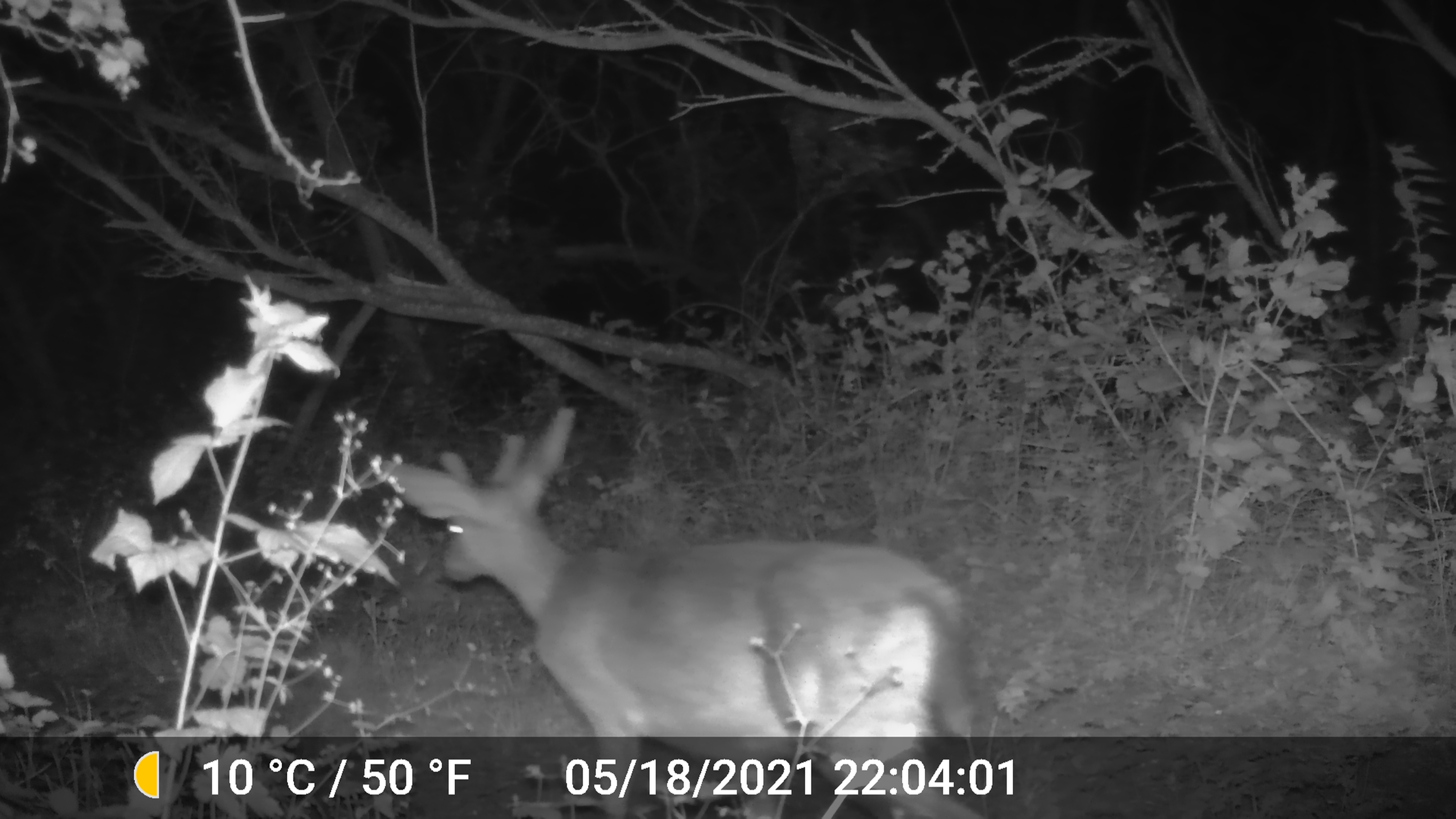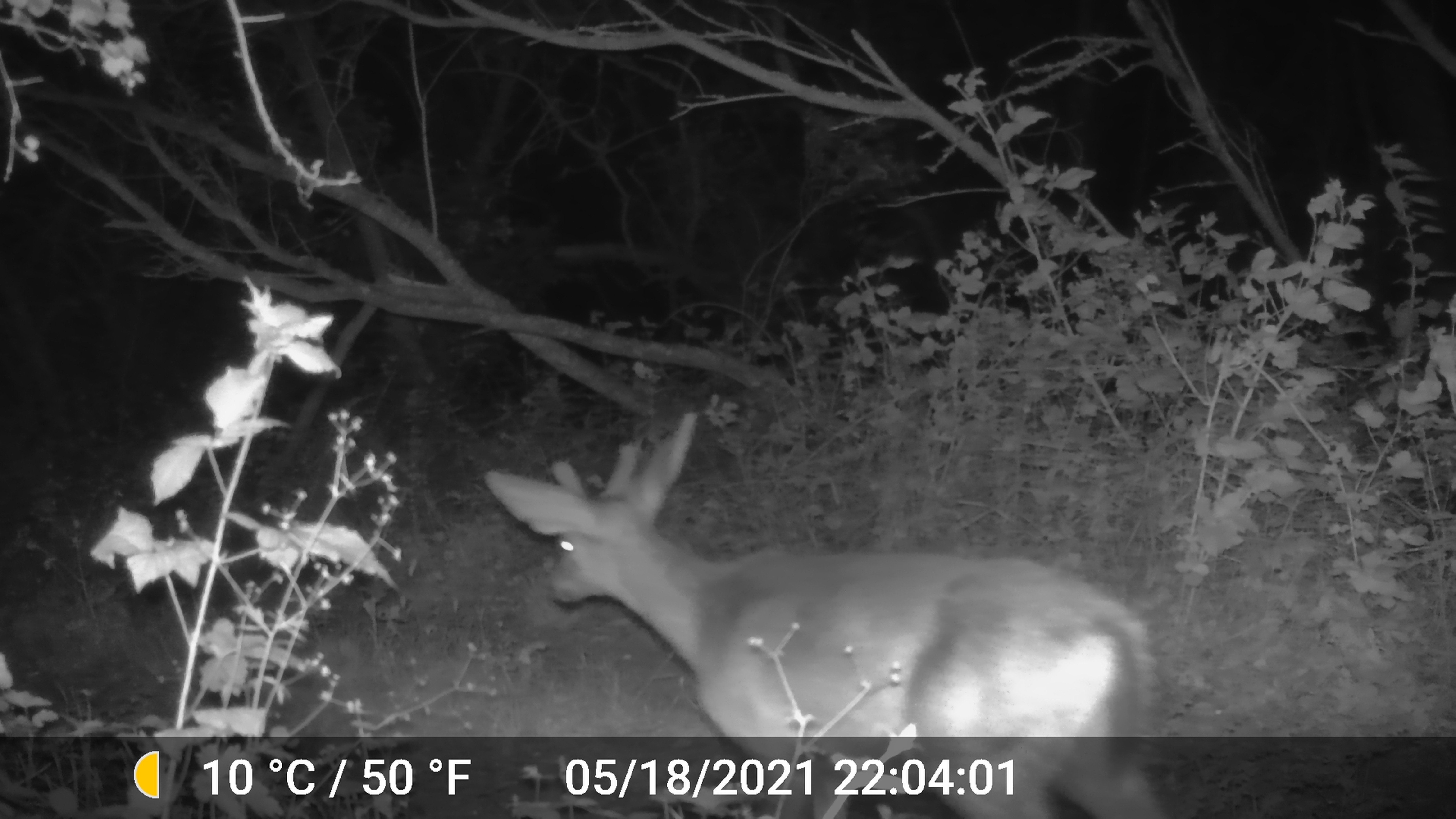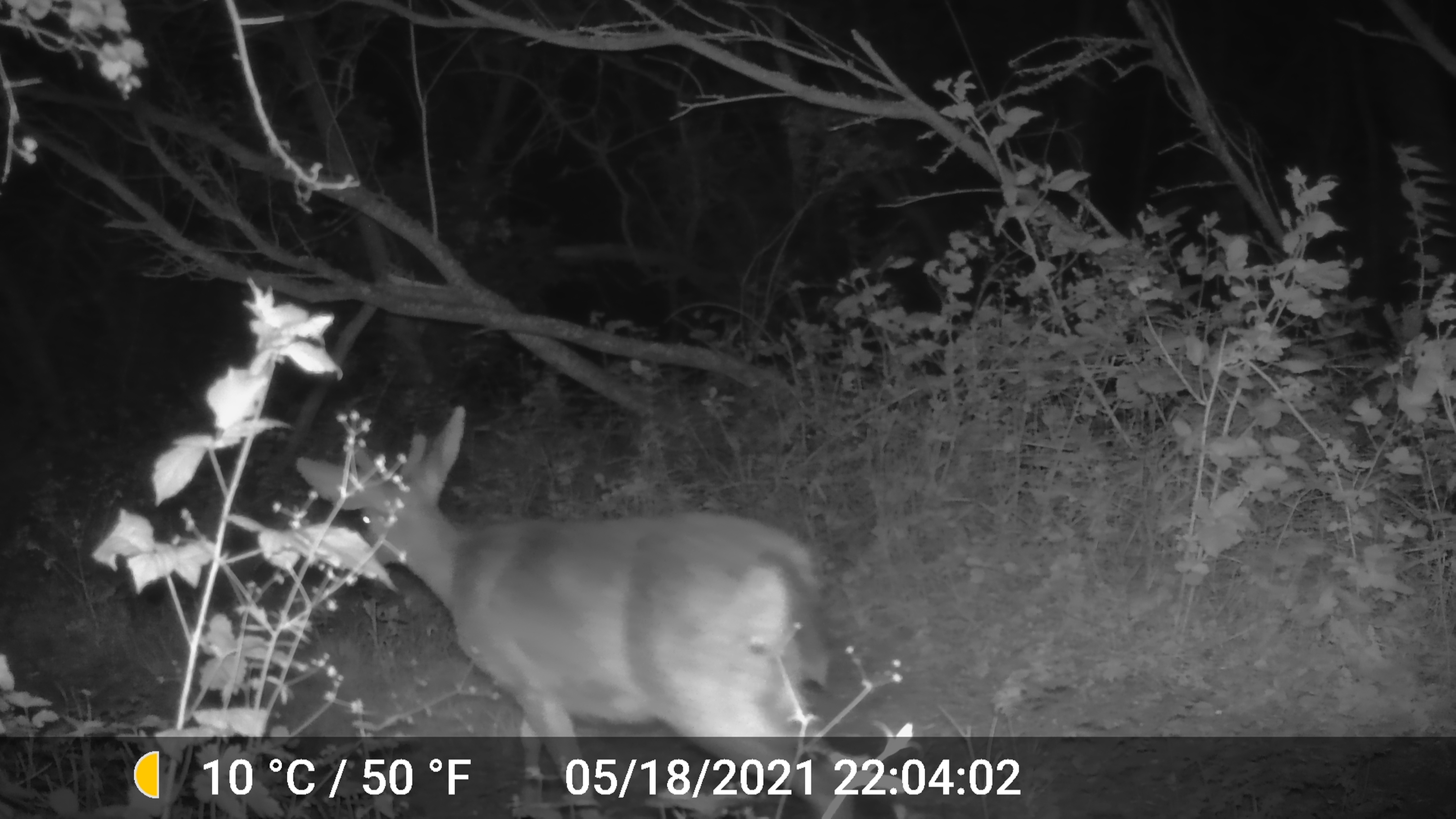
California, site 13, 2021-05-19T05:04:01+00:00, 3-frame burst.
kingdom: Animalia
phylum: Chordata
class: Mammalia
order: Artiodactyla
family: Cervidae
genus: Odocoileus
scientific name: Odocoileus hemionus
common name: mule deer